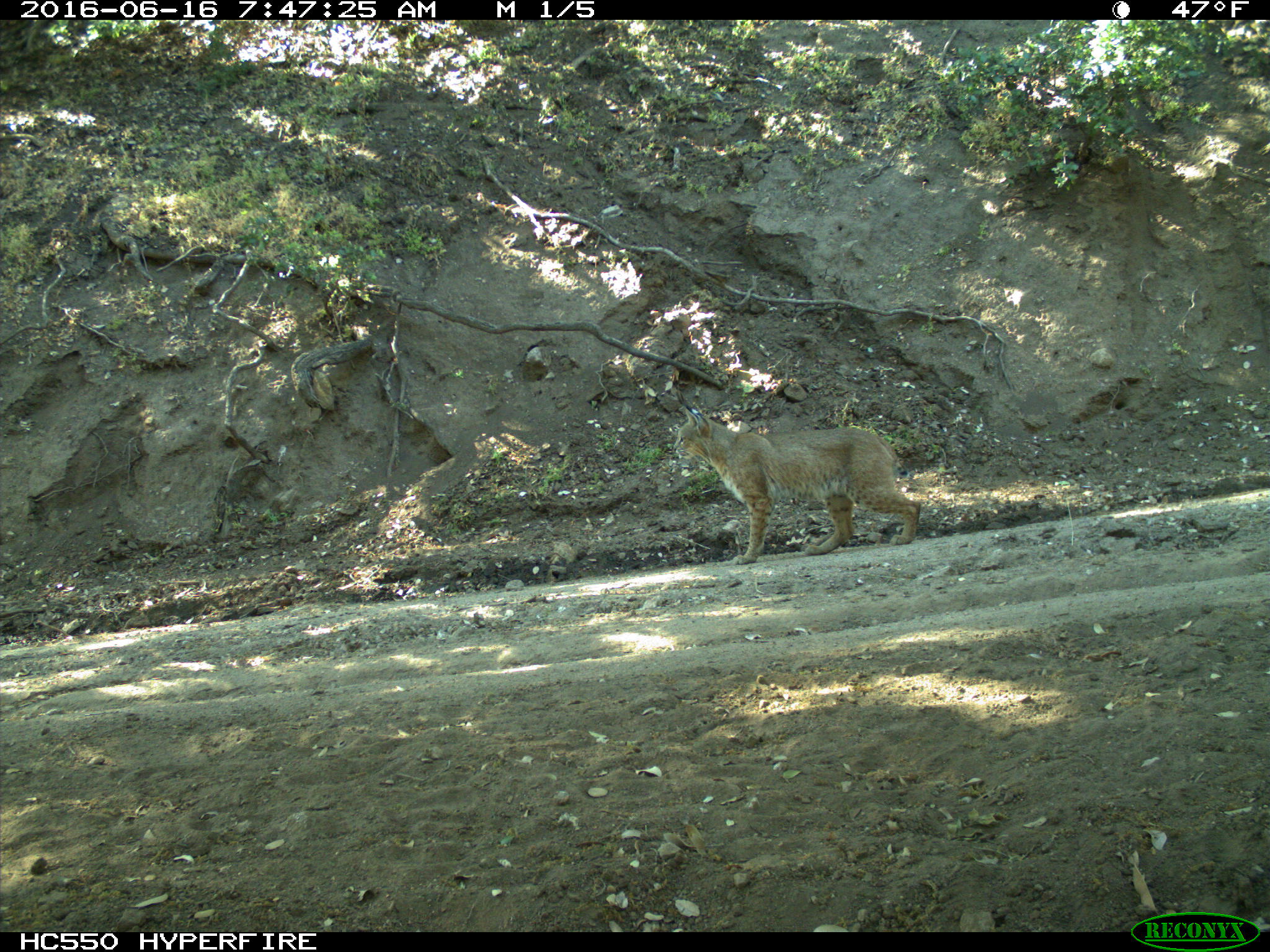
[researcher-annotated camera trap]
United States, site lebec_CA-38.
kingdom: Animalia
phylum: Chordata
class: Mammalia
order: Carnivora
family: Felidae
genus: Lynx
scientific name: Lynx rufus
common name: bobcat